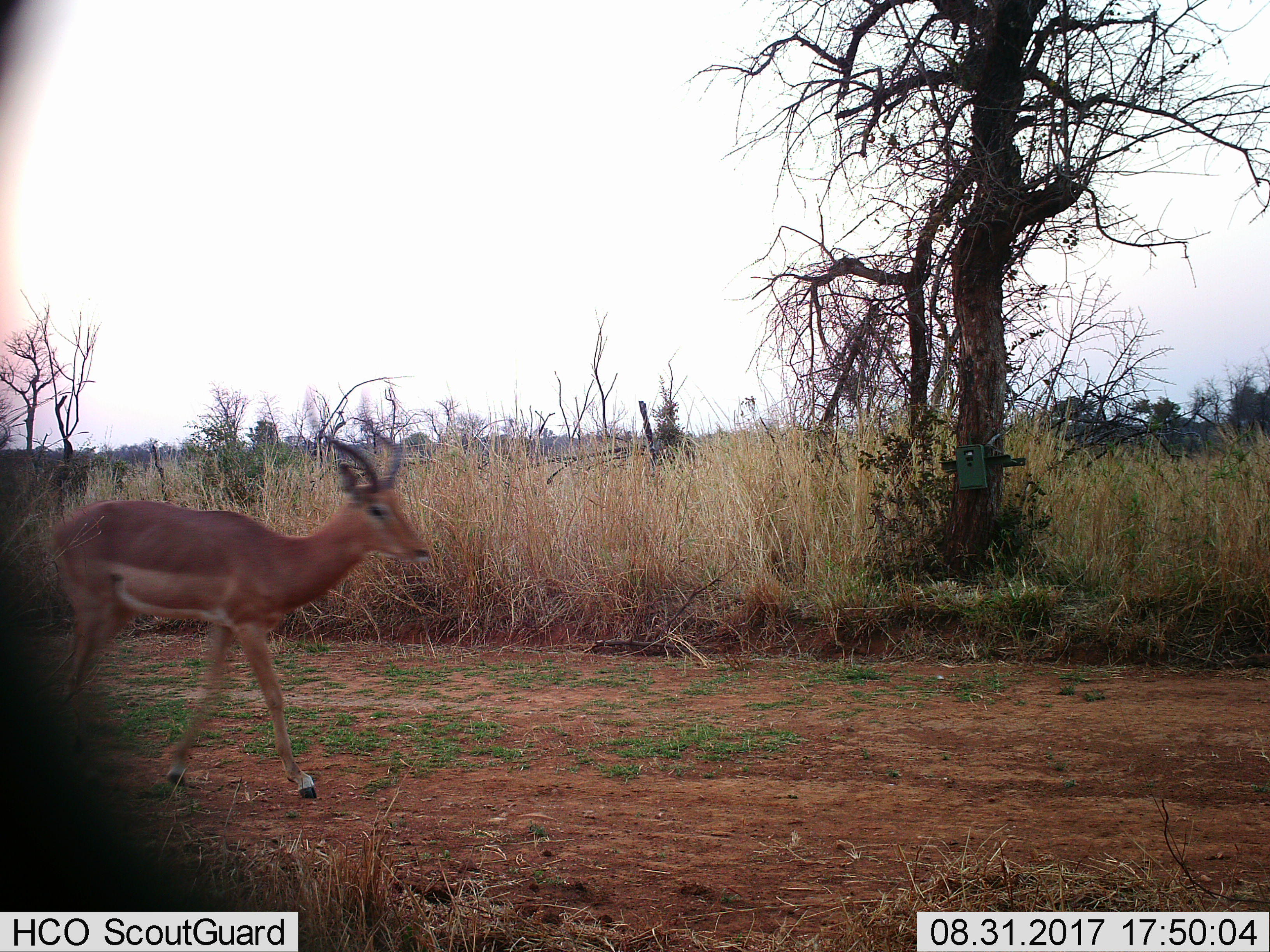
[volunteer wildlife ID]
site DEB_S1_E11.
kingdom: Animalia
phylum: Chordata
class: Mammalia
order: Artiodactyla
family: Bovidae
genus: Aepyceros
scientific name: Aepyceros melampus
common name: impala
Impala (Aepyceros melampus), count 1. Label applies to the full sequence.